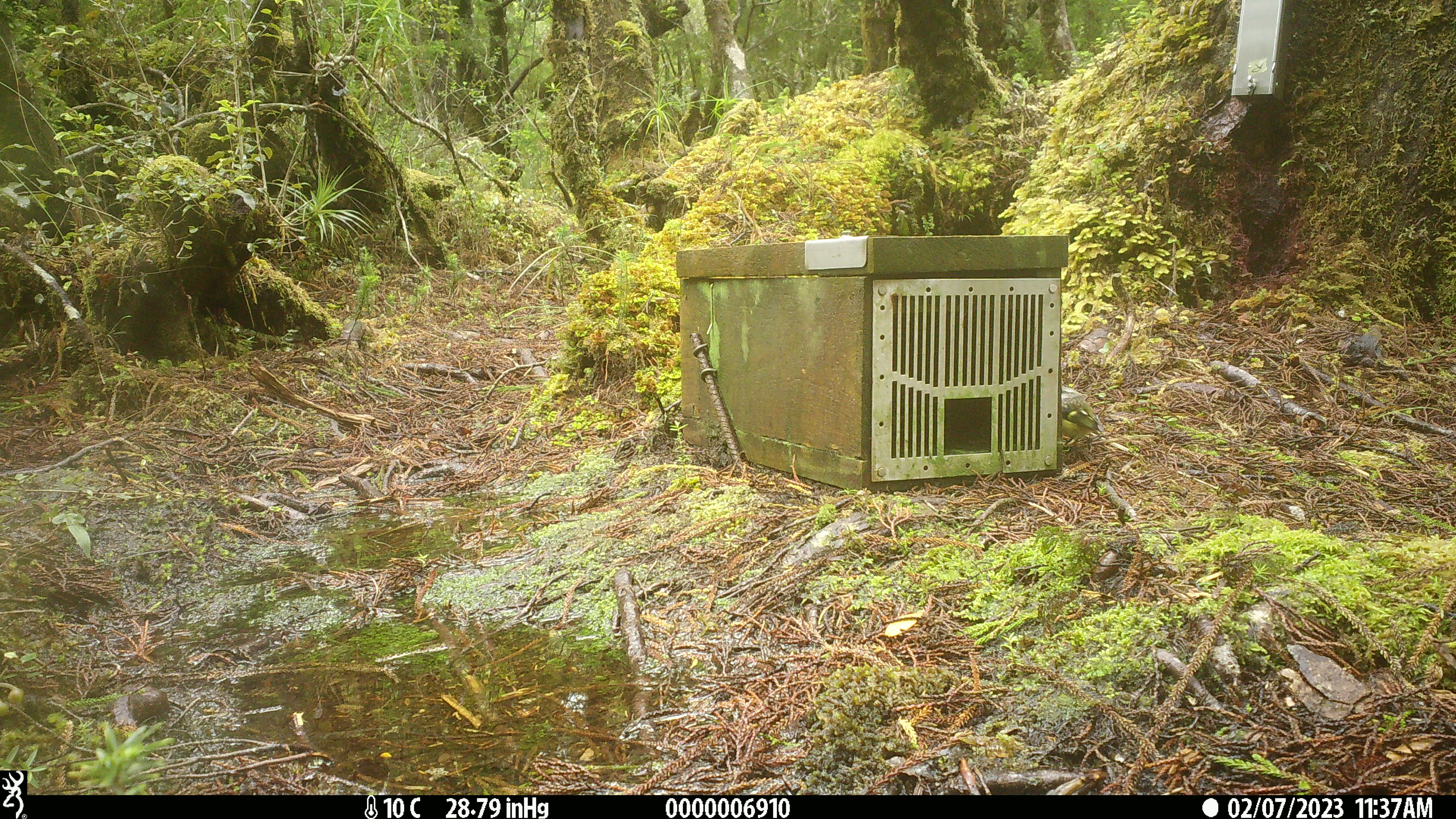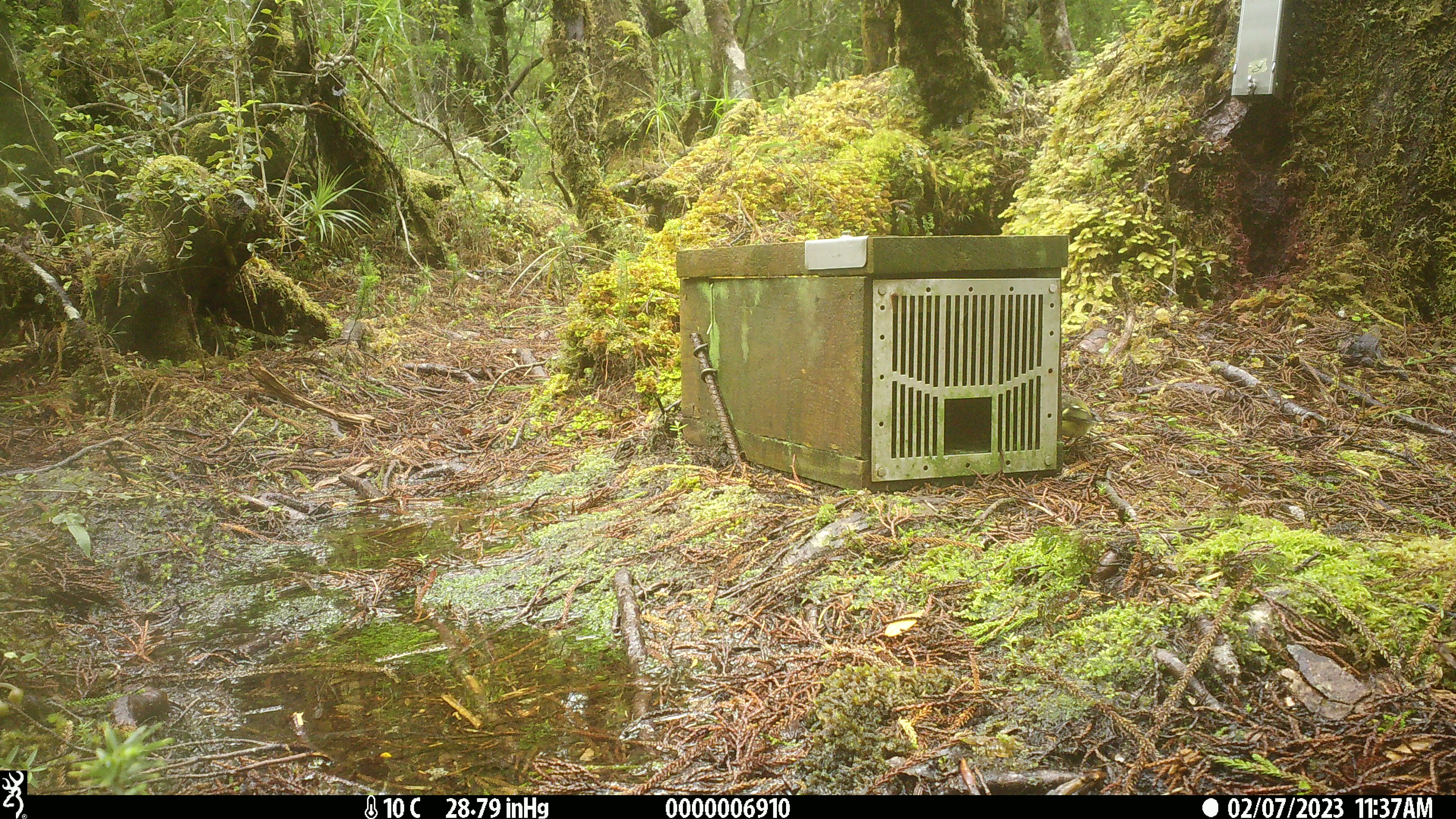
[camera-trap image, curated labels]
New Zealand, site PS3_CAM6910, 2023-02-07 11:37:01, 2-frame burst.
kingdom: Animalia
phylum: Chordata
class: Aves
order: Passeriformes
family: Acanthisittidae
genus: Acanthisitta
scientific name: Acanthisitta chloris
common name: rifleman